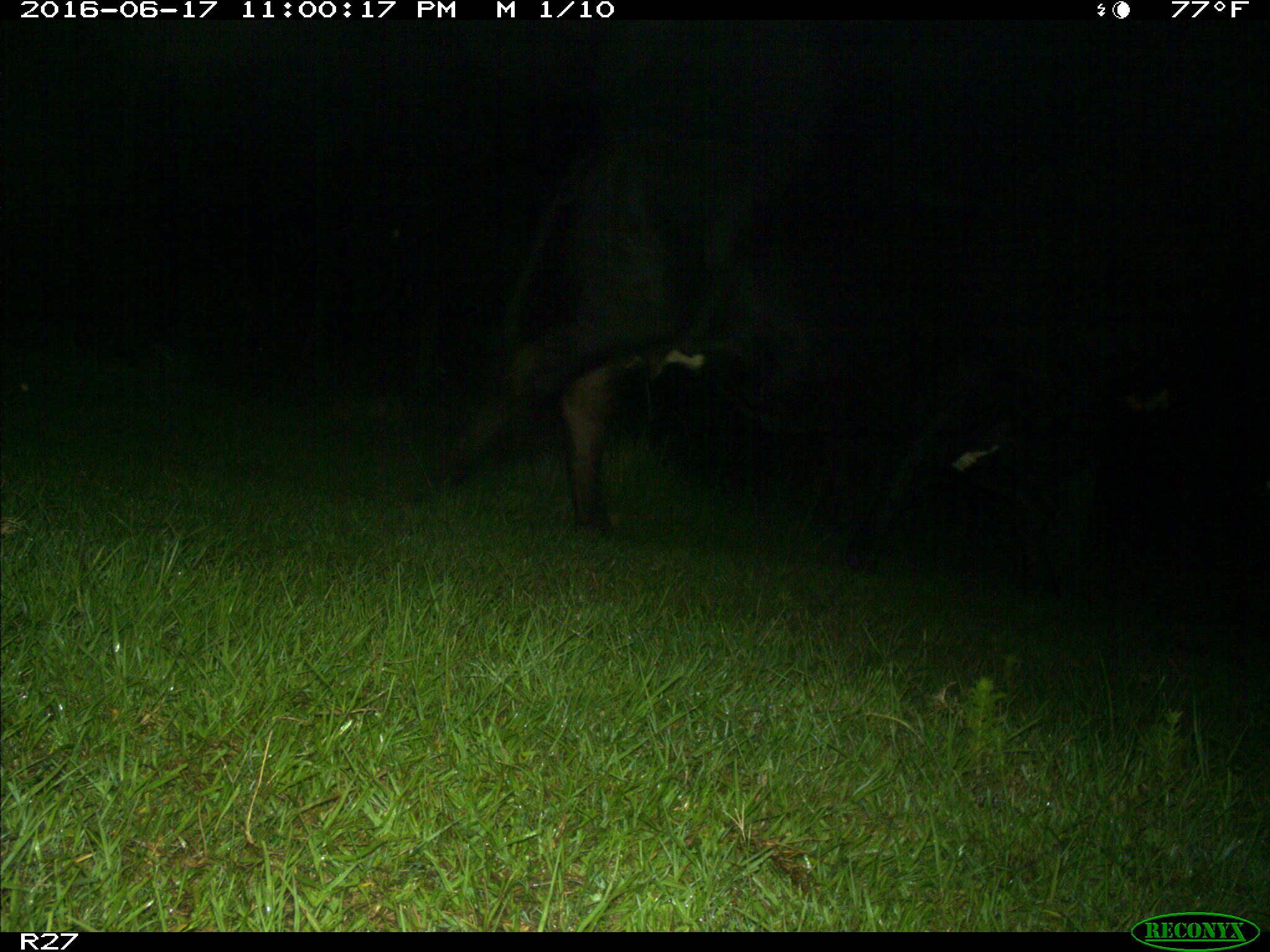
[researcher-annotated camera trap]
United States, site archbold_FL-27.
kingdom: Animalia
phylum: Chordata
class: Mammalia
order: Artiodactyla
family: Bovidae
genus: Bos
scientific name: Bos taurus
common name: domestic cow